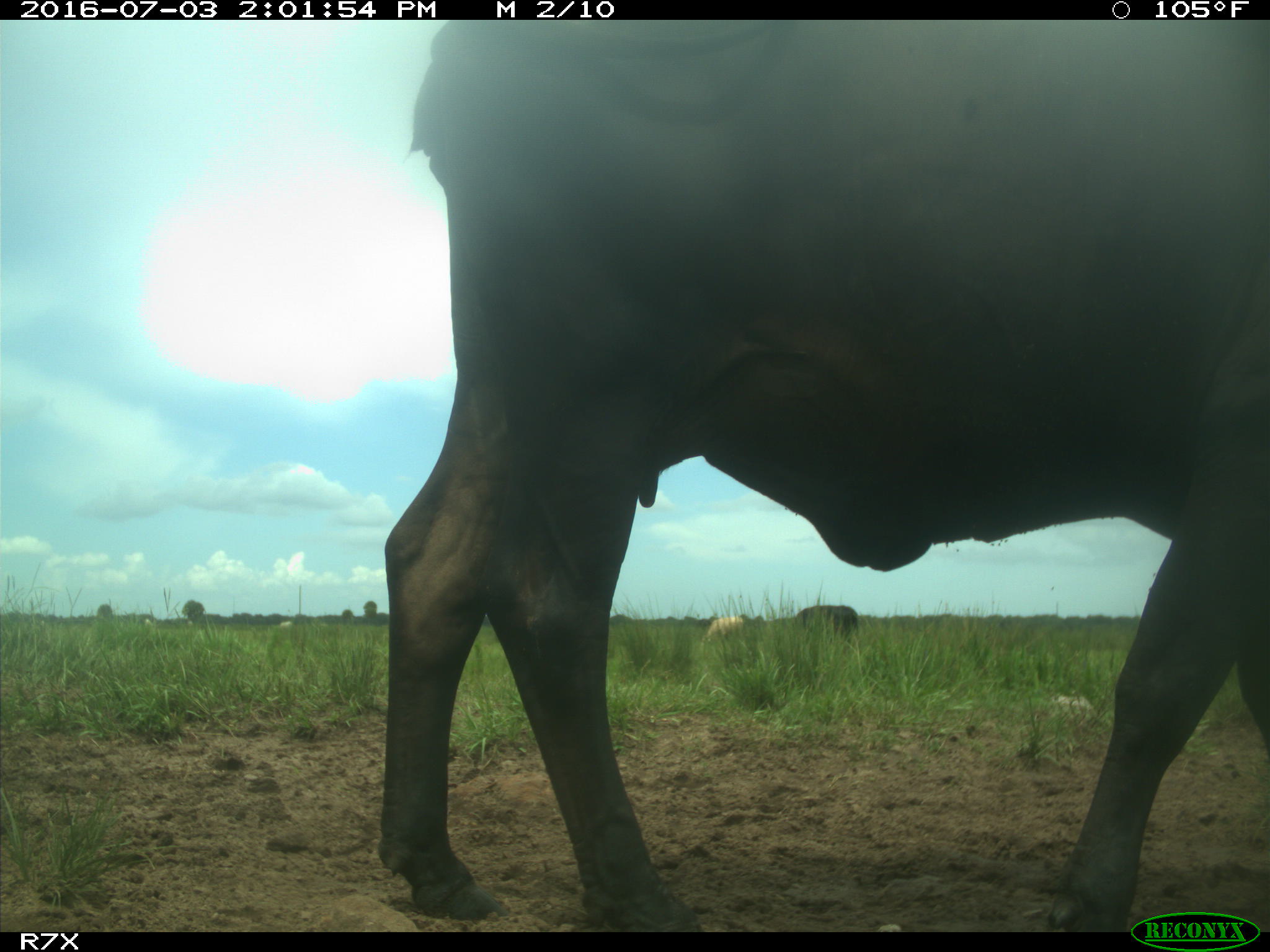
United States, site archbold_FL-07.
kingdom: Animalia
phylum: Chordata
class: Mammalia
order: Artiodactyla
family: Bovidae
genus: Bos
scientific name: Bos taurus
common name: domestic cow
Bos taurus (domestic cow).